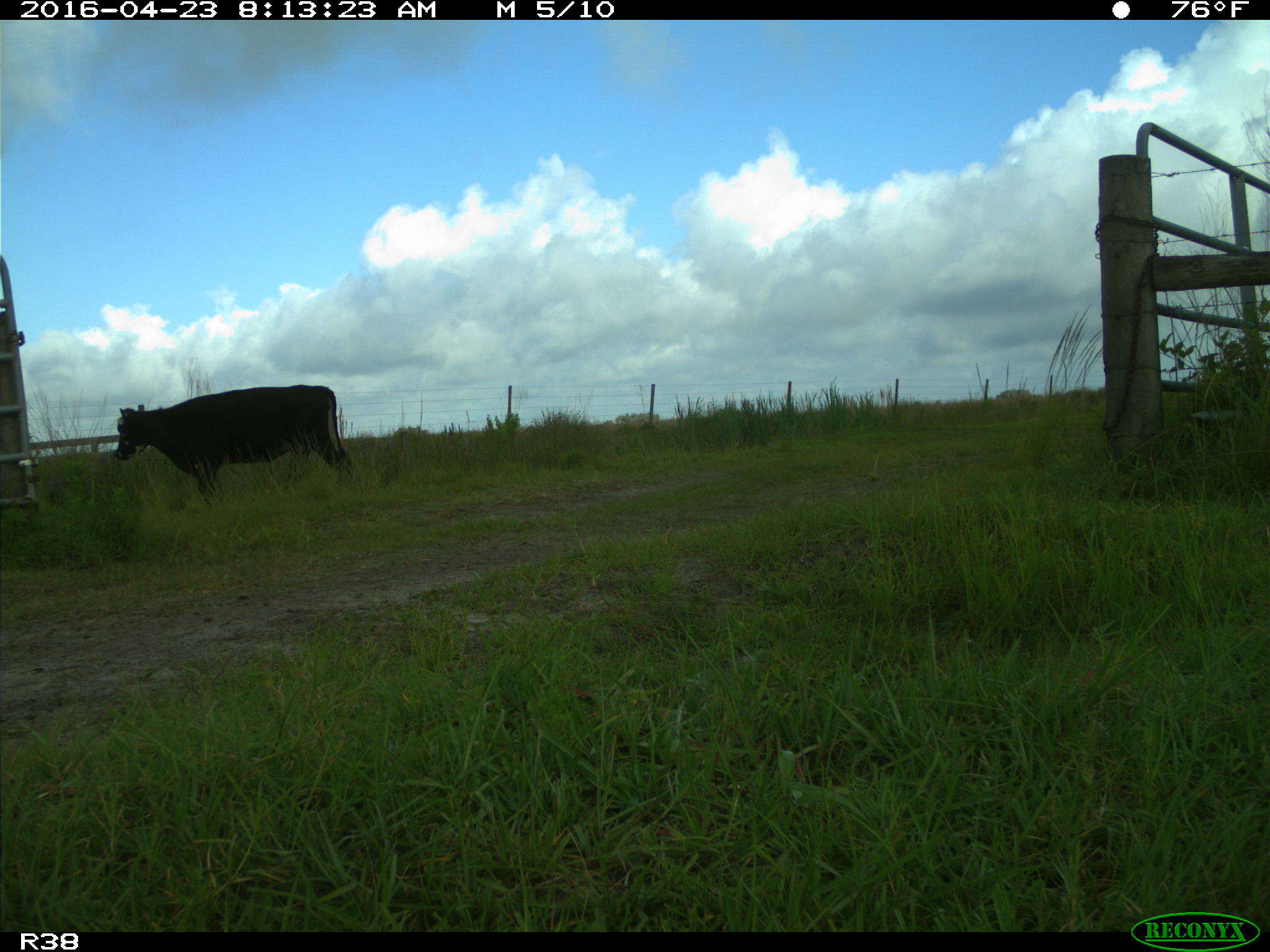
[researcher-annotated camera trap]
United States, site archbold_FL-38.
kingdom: Animalia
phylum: Chordata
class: Mammalia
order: Artiodactyla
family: Bovidae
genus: Bos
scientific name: Bos taurus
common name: domestic cow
Bos taurus (domestic cow).